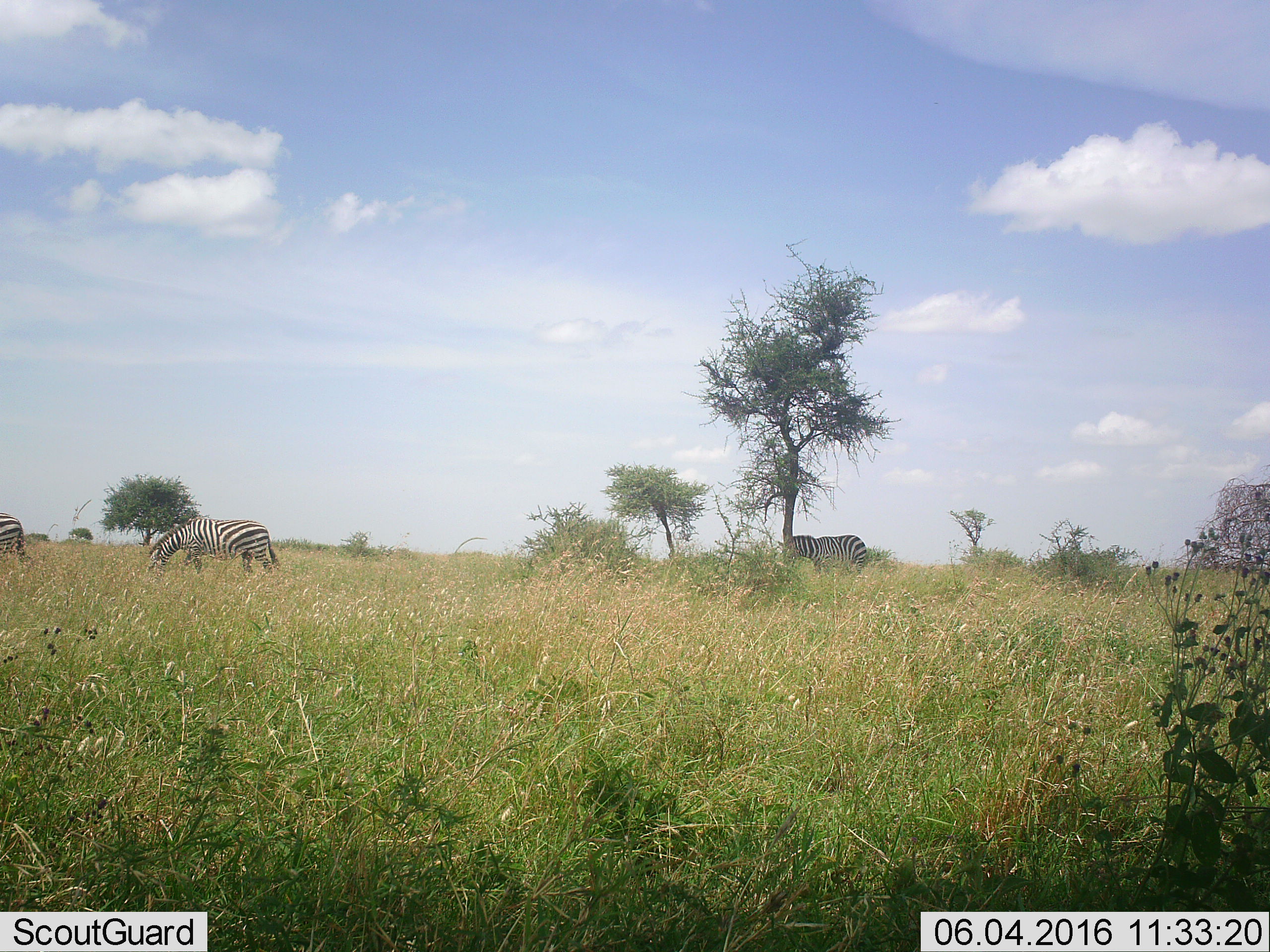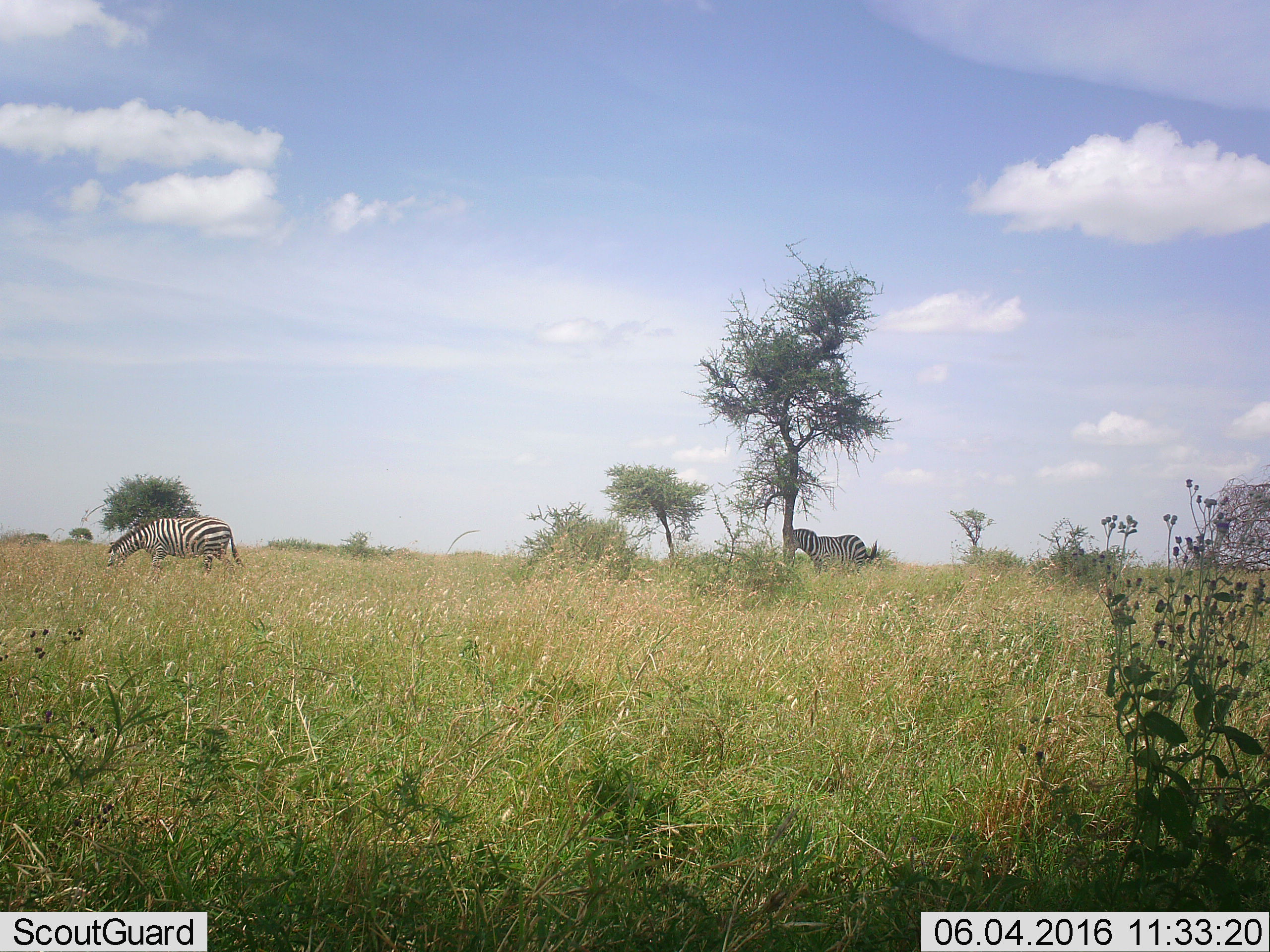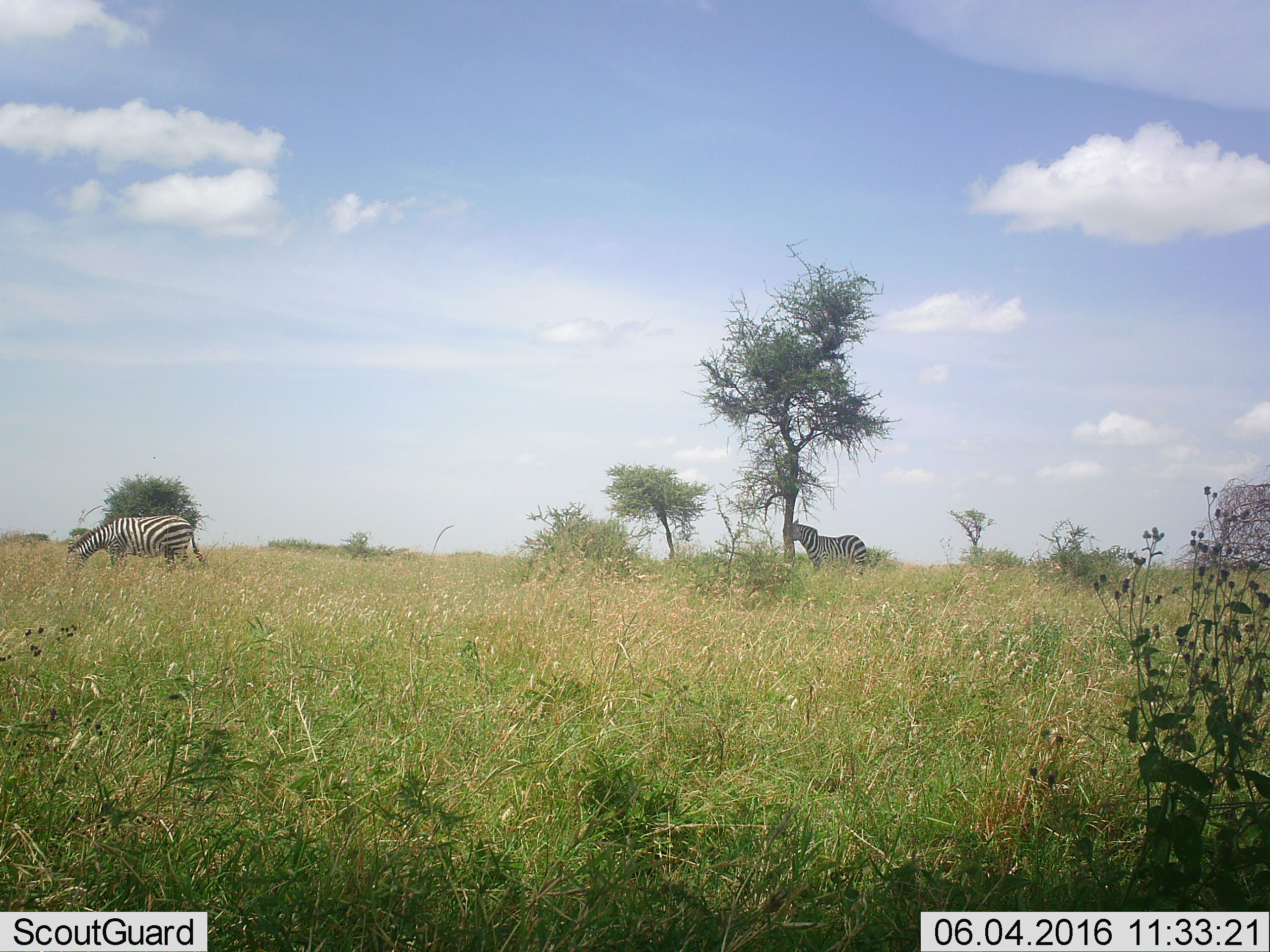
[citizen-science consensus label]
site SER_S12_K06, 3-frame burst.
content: unidentified animal